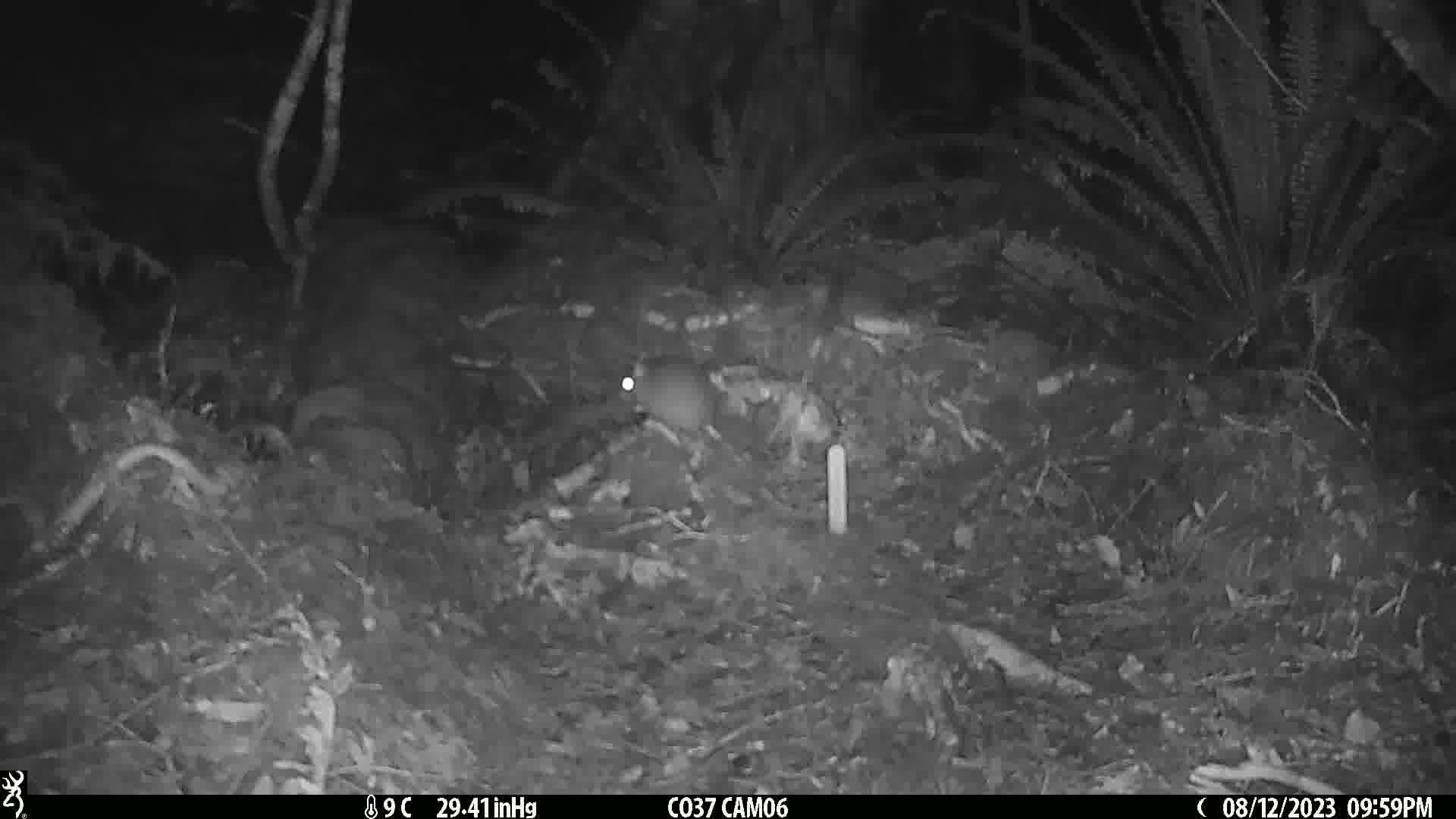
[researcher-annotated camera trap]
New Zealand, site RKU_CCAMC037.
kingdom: Animalia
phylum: Chordata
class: Mammalia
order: Rodentia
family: Muridae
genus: Rattus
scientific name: Rattus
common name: rat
Rat (Rattus).